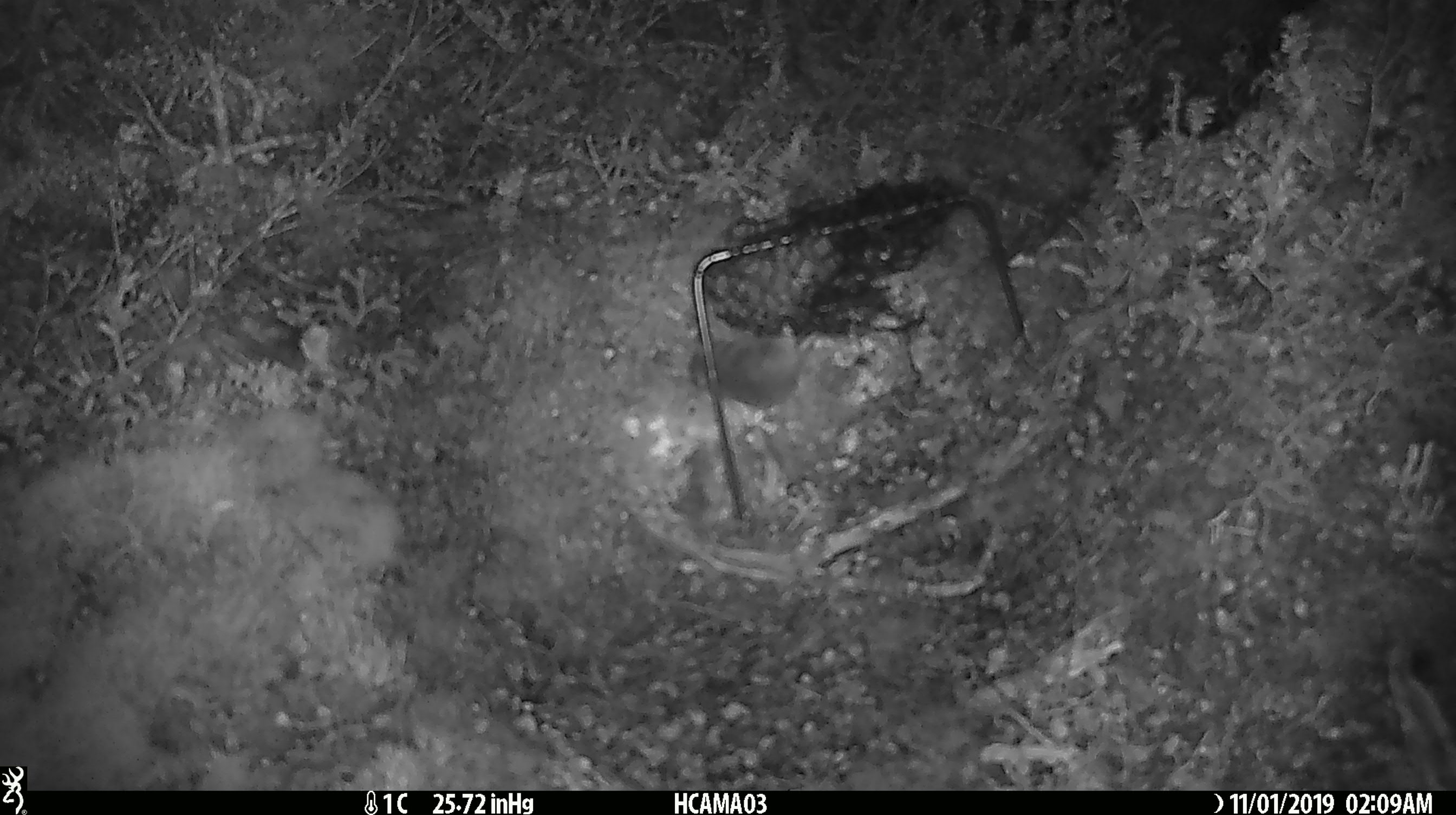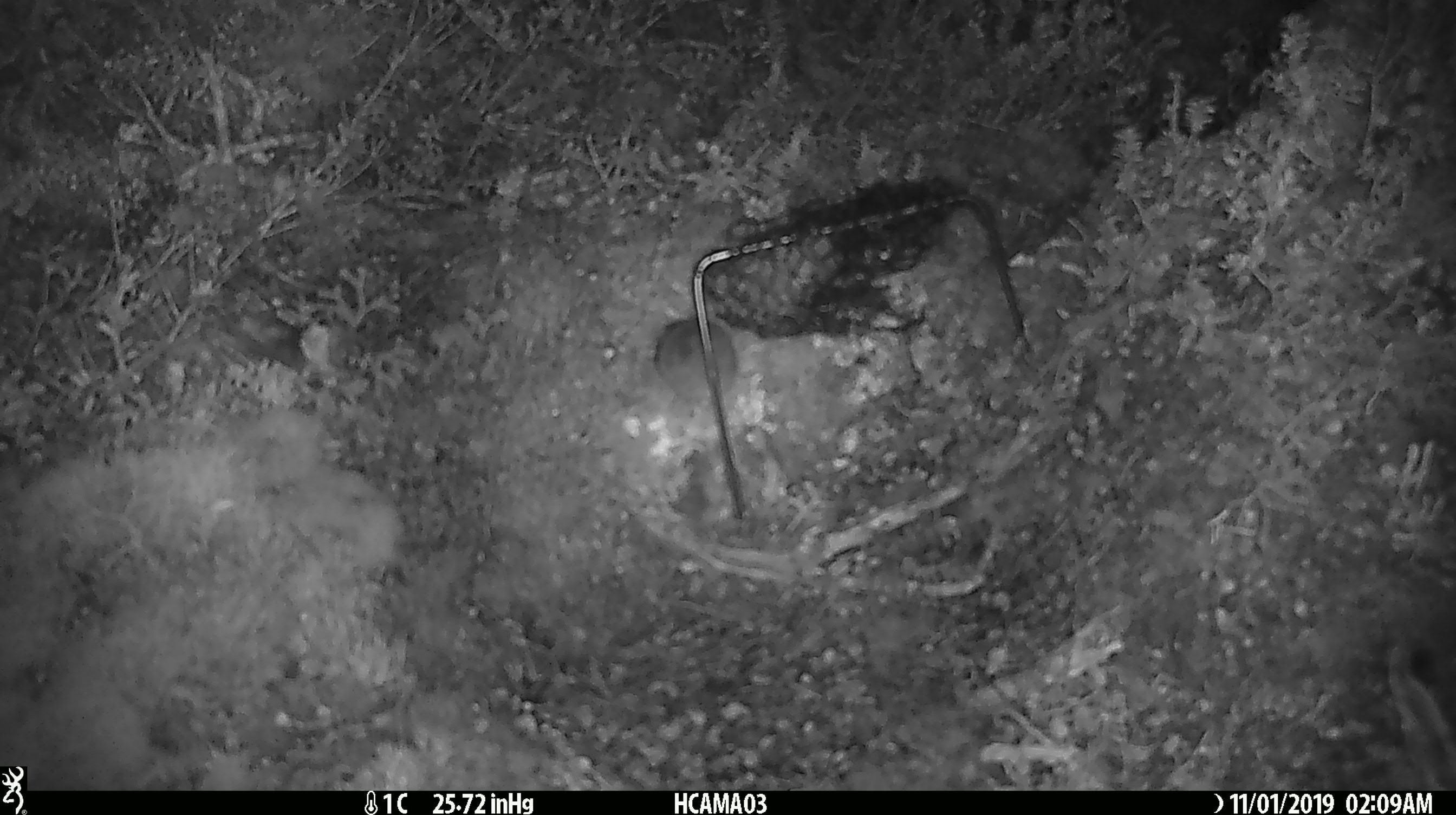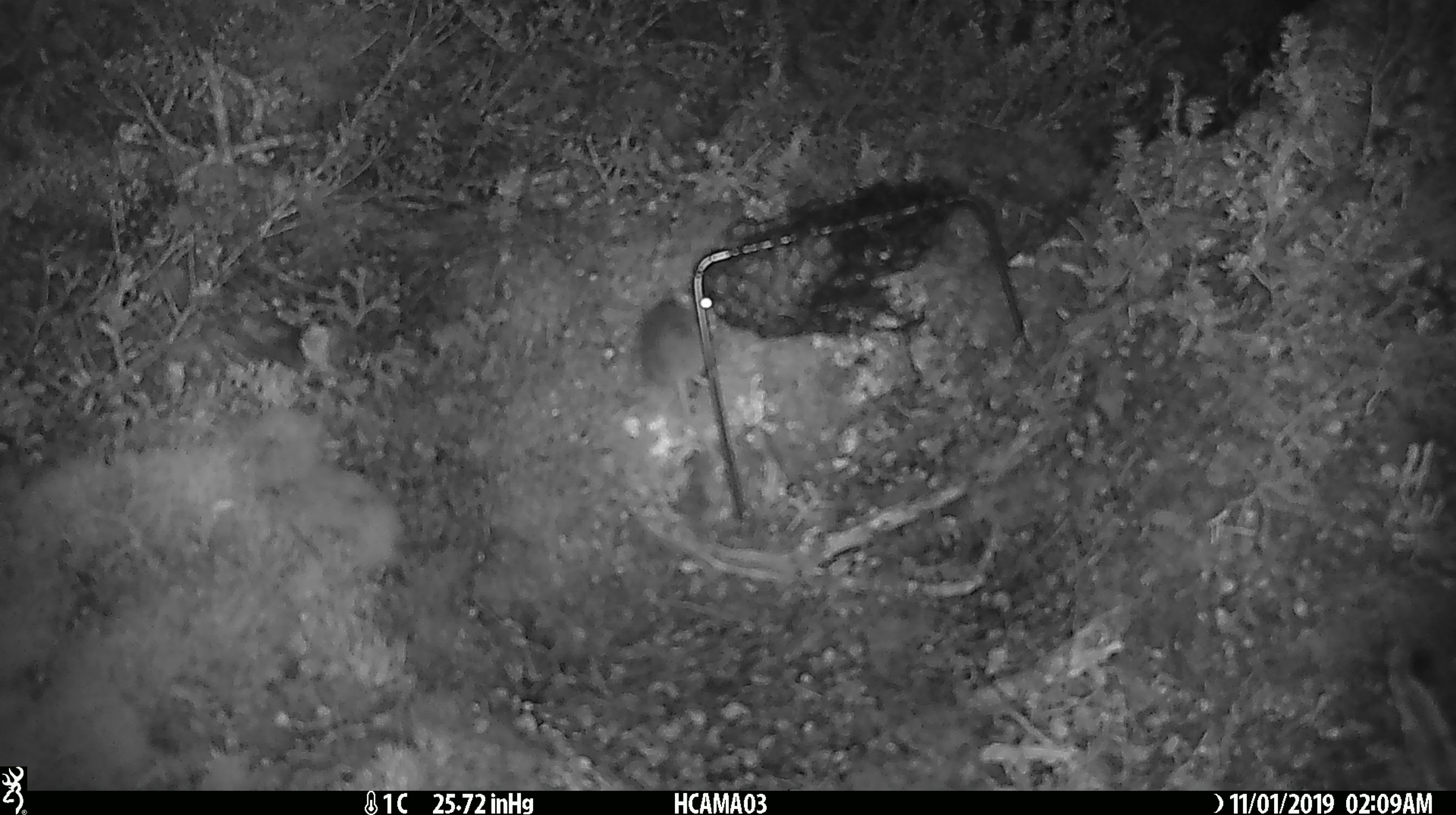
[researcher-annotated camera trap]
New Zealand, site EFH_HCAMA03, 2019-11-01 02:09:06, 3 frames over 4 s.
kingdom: Animalia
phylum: Chordata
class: Mammalia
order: Rodentia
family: Muridae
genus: Mus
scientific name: Mus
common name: mouse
Mouse (Mus).